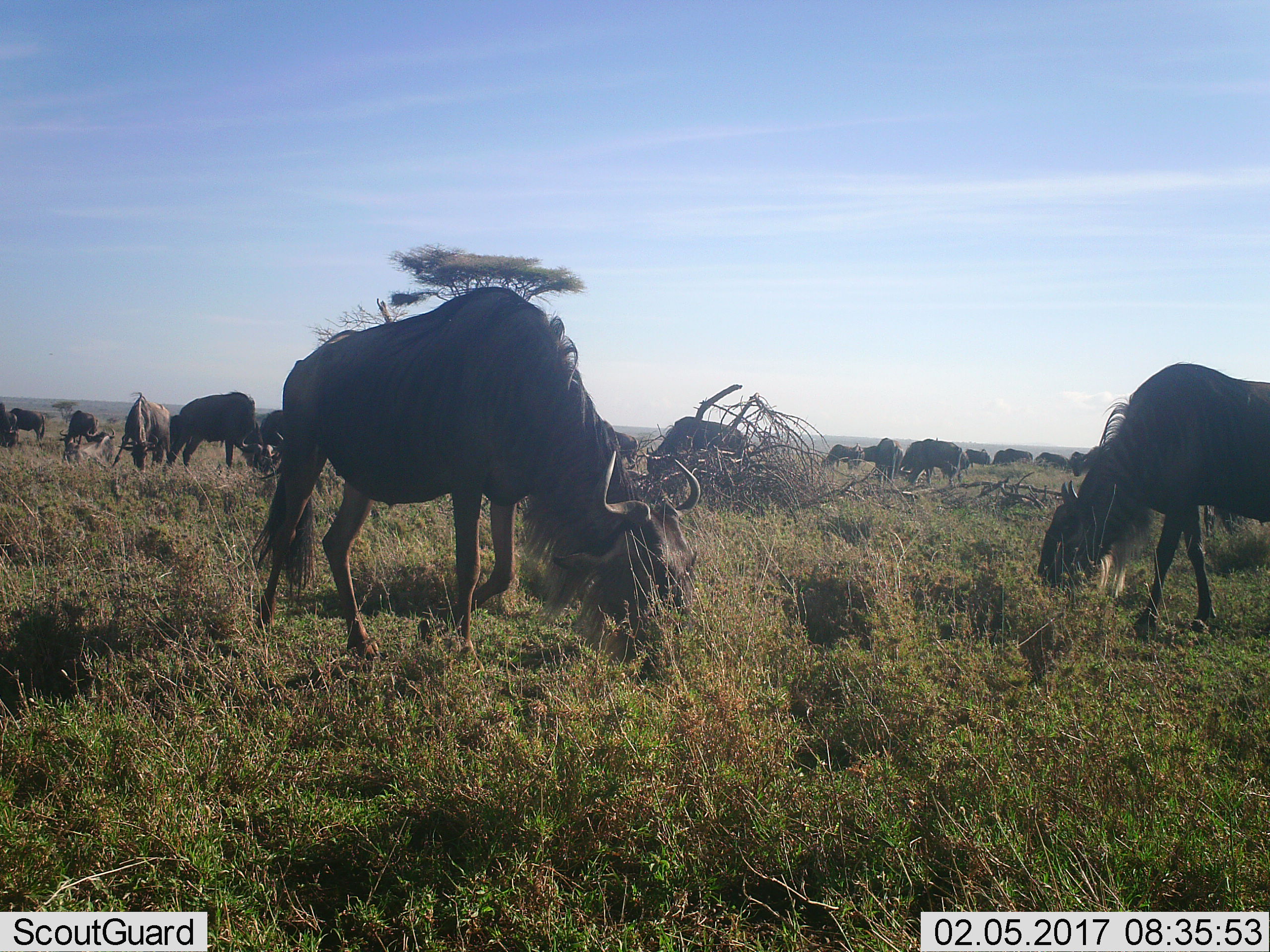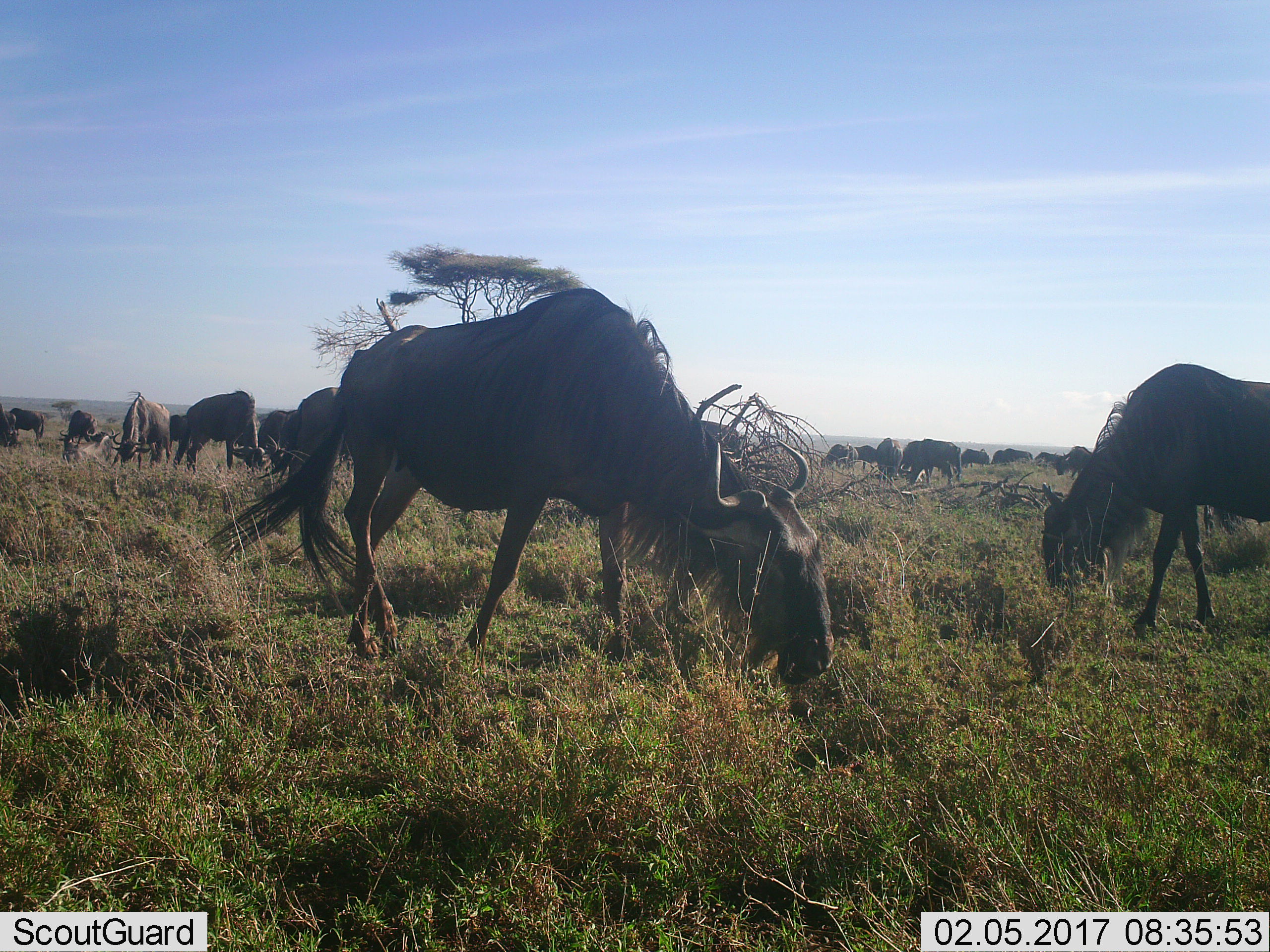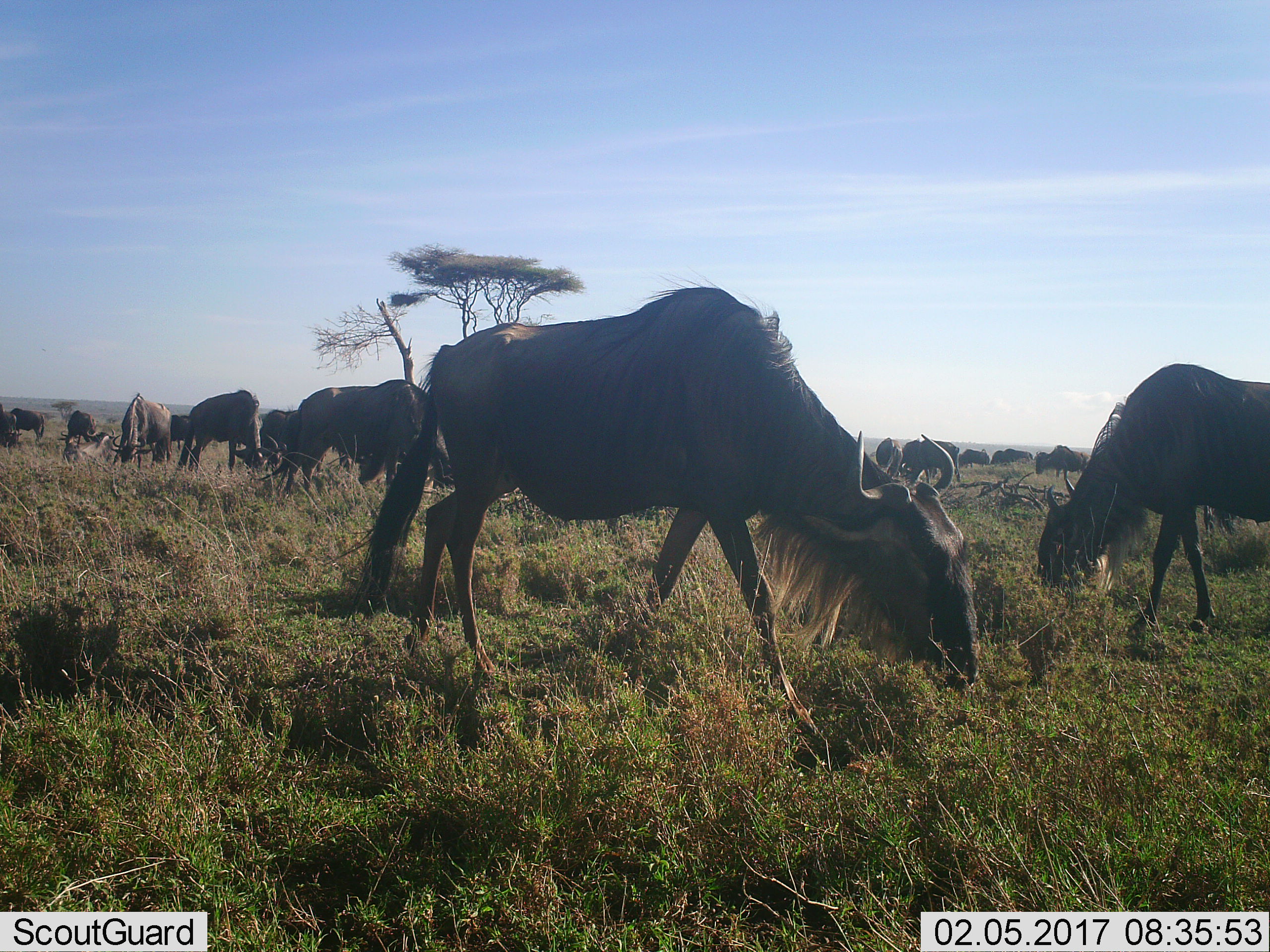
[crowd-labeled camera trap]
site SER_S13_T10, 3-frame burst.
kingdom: Animalia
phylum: Chordata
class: Mammalia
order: Artiodactyla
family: Bovidae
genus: Connochaetes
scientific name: Connochaetes taurinus taurinus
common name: blue wildebeest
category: wildebeestblue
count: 11-50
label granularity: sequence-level